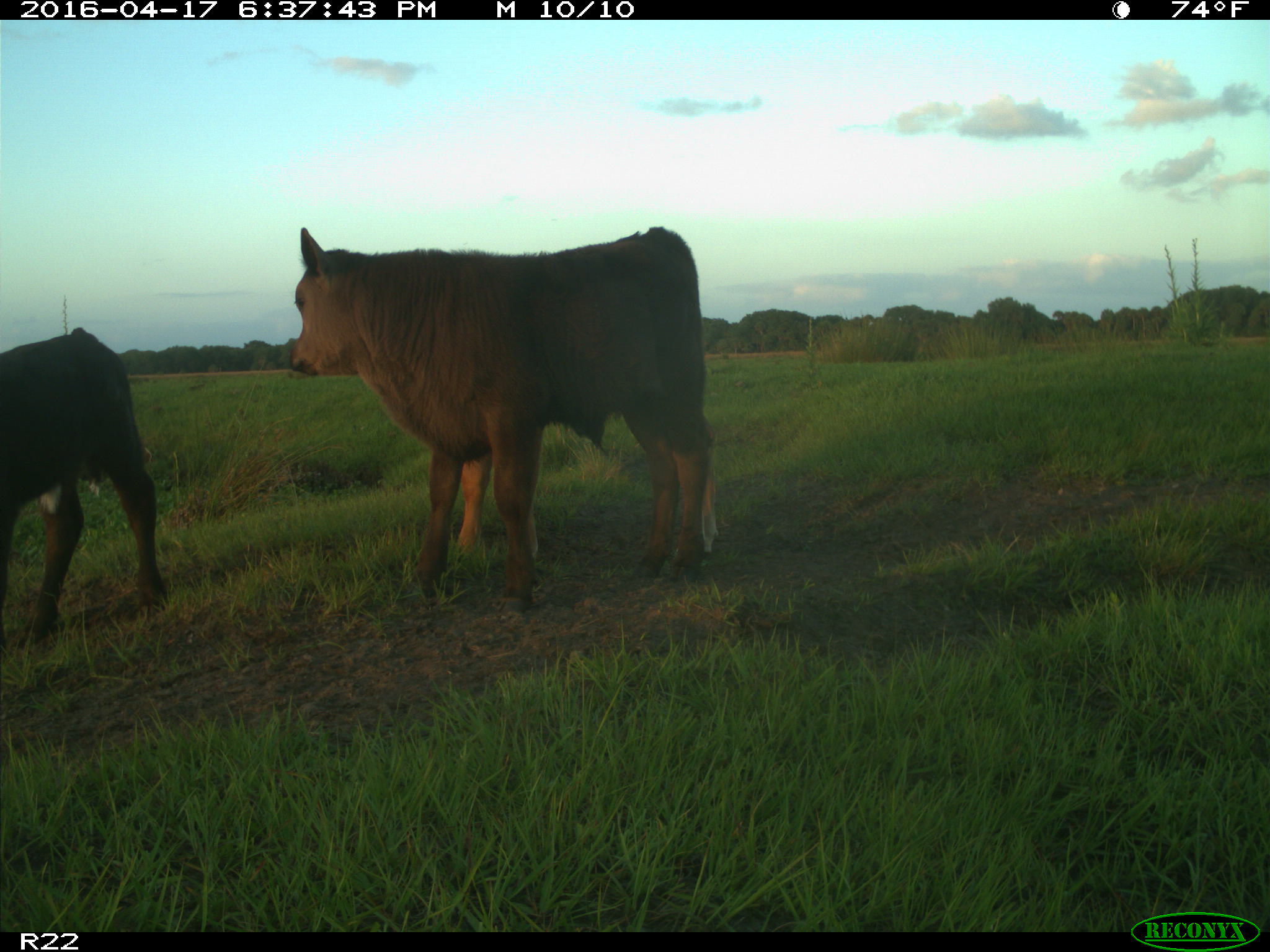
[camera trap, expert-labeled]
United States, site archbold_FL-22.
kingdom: Animalia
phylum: Chordata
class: Mammalia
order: Artiodactyla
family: Bovidae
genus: Bos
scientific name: Bos taurus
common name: domestic cow